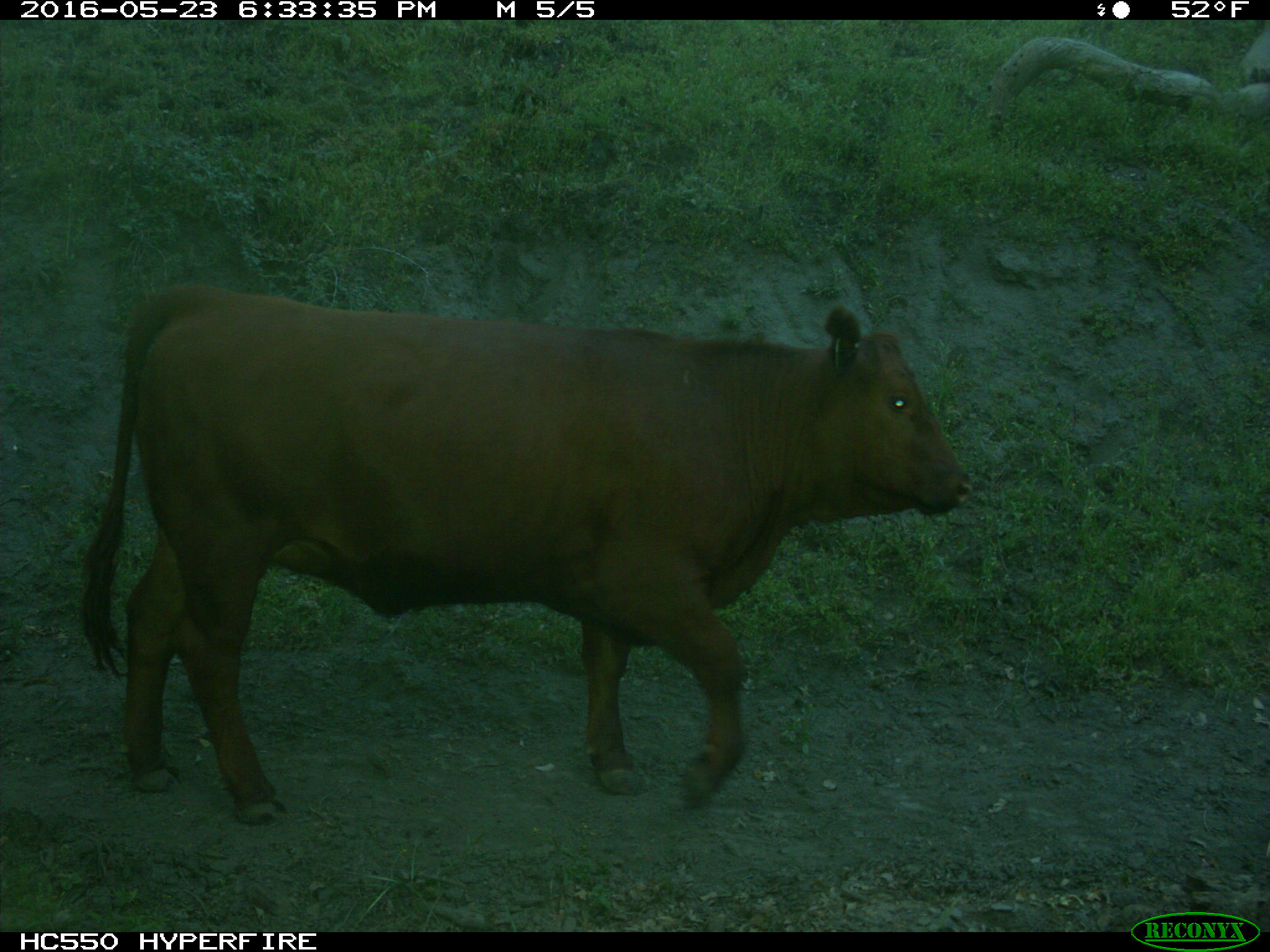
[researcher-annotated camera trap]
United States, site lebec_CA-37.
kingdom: Animalia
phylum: Chordata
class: Mammalia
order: Artiodactyla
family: Bovidae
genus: Bos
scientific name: Bos taurus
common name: domestic cow